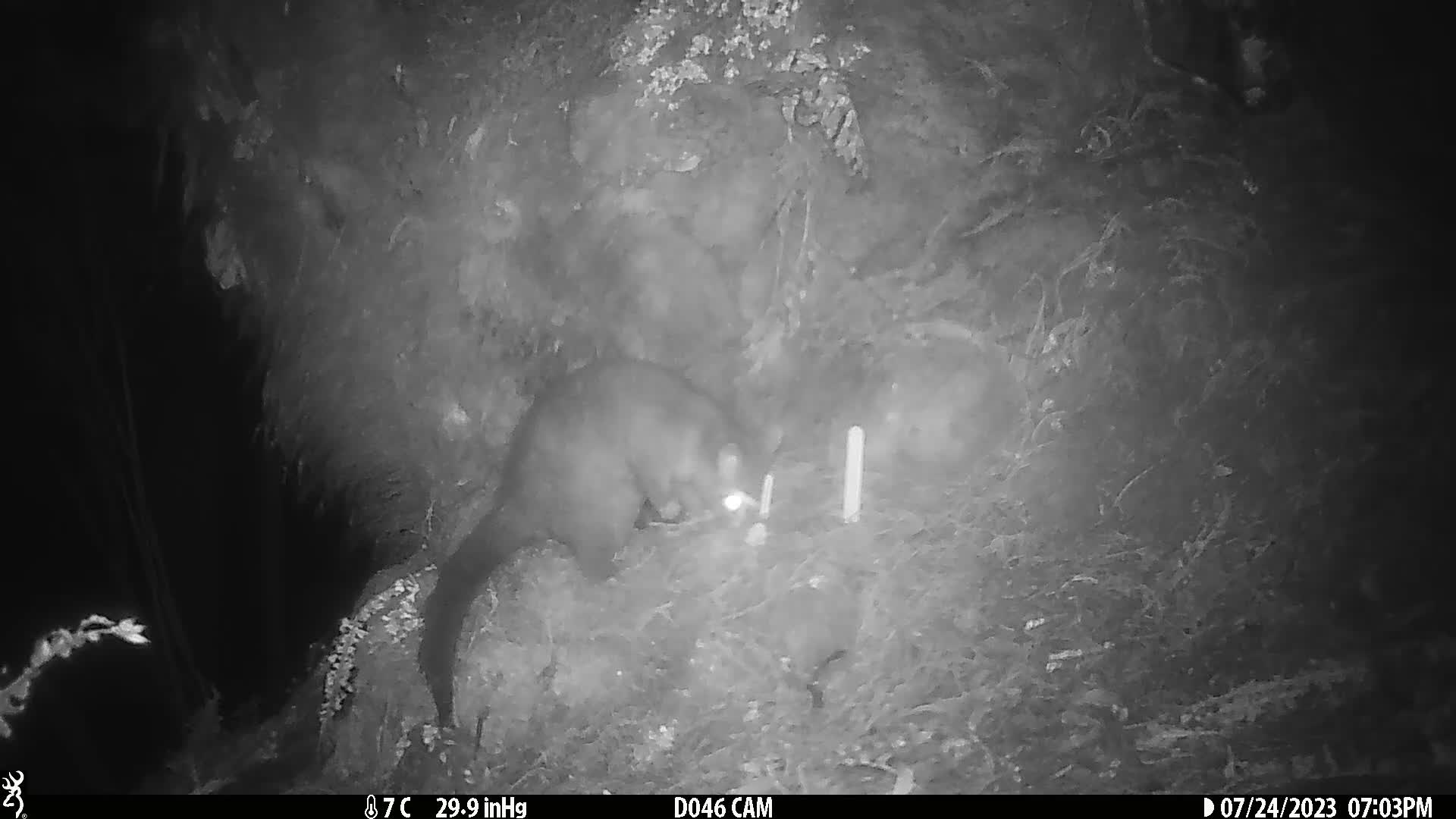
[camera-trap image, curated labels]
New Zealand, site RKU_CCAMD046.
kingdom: Animalia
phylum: Chordata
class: Mammalia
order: Diprotodontia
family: Phalangeridae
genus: Trichosurus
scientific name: Trichosurus vulpecula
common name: common brushtail possum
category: possum